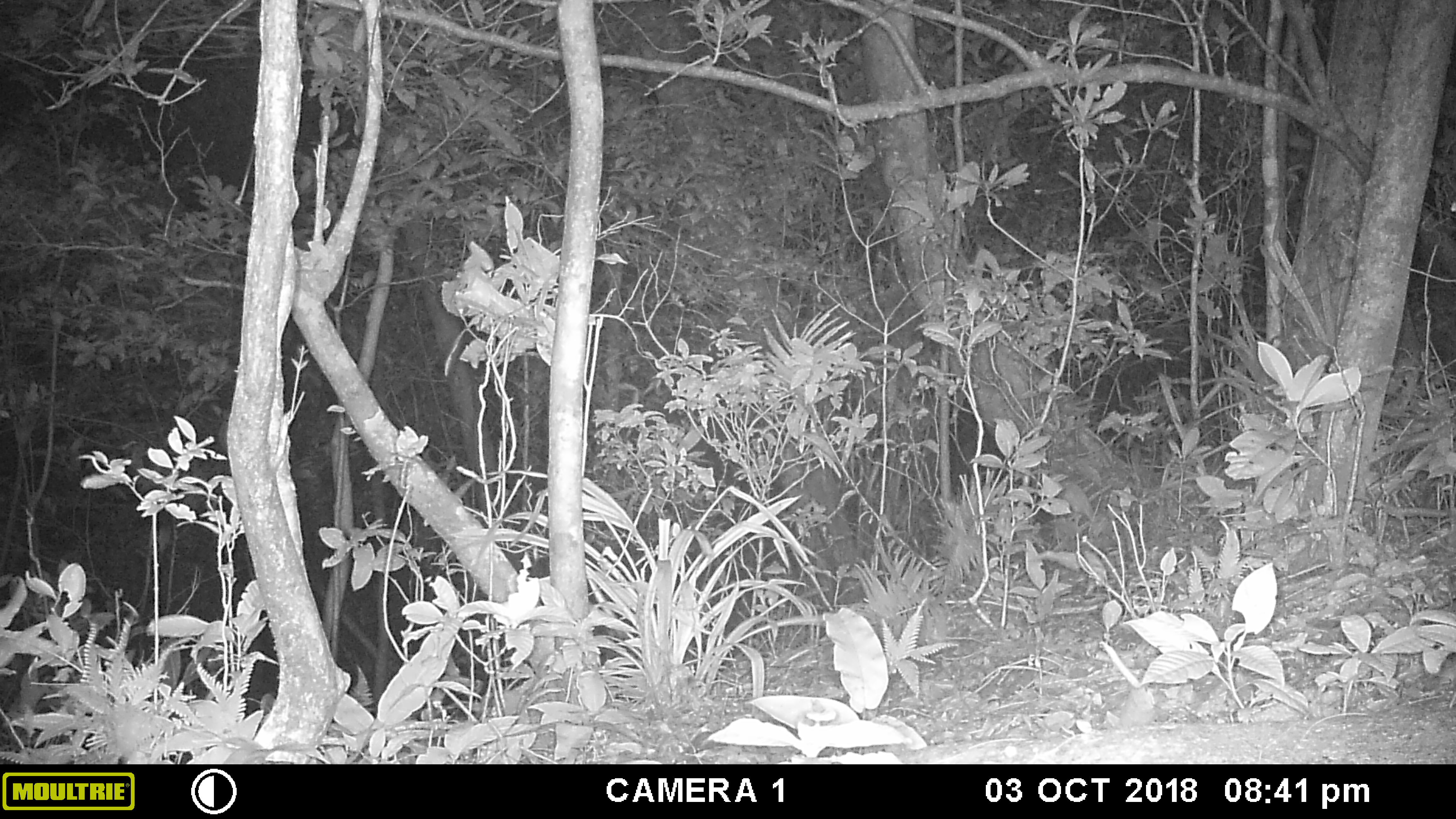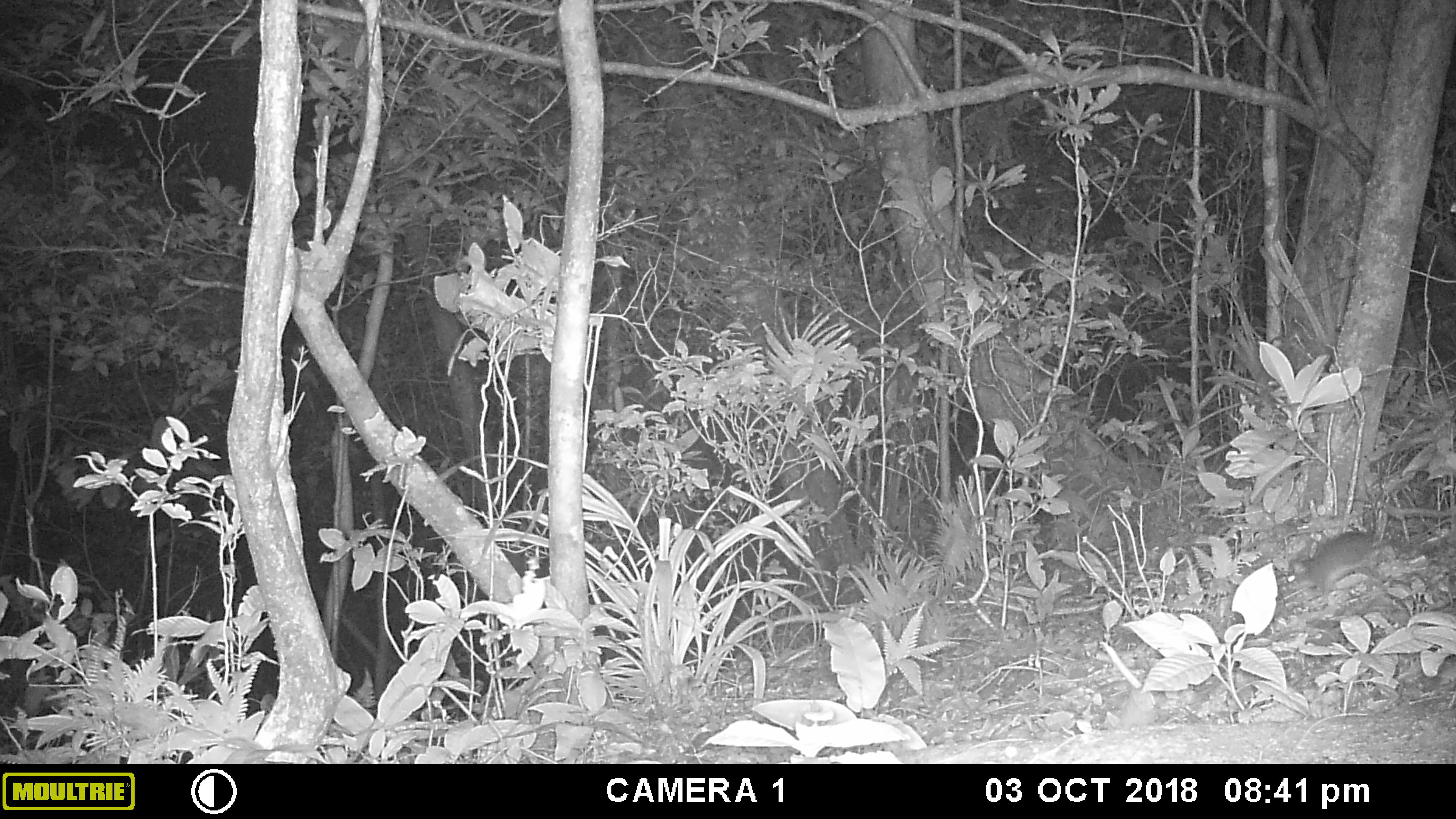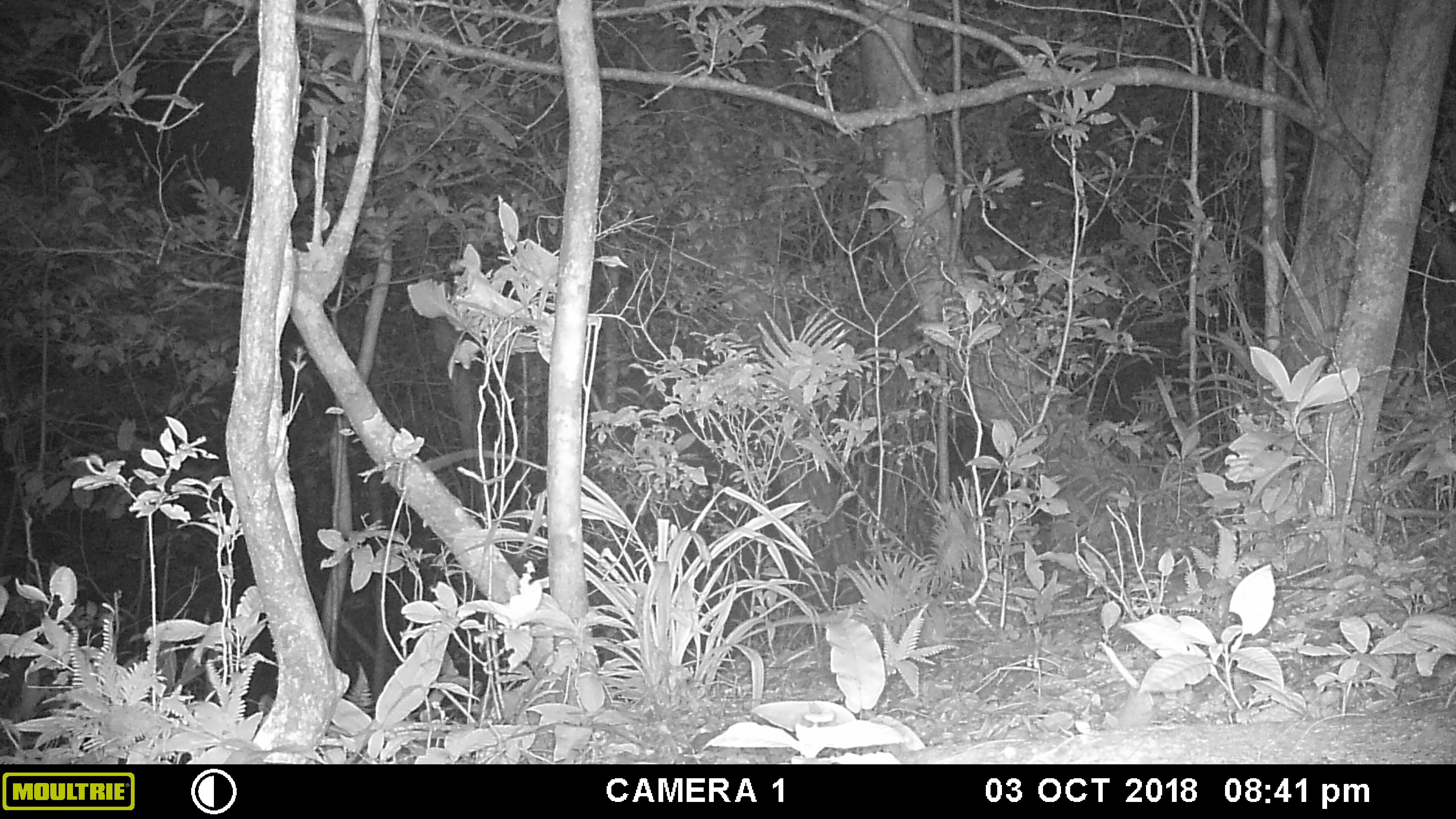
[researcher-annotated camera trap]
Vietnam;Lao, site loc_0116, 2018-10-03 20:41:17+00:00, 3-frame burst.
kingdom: Animalia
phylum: Chordata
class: Mammalia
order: Rodentia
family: Muridae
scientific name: Muridae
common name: old-world mice and rats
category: unidentified murid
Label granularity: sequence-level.